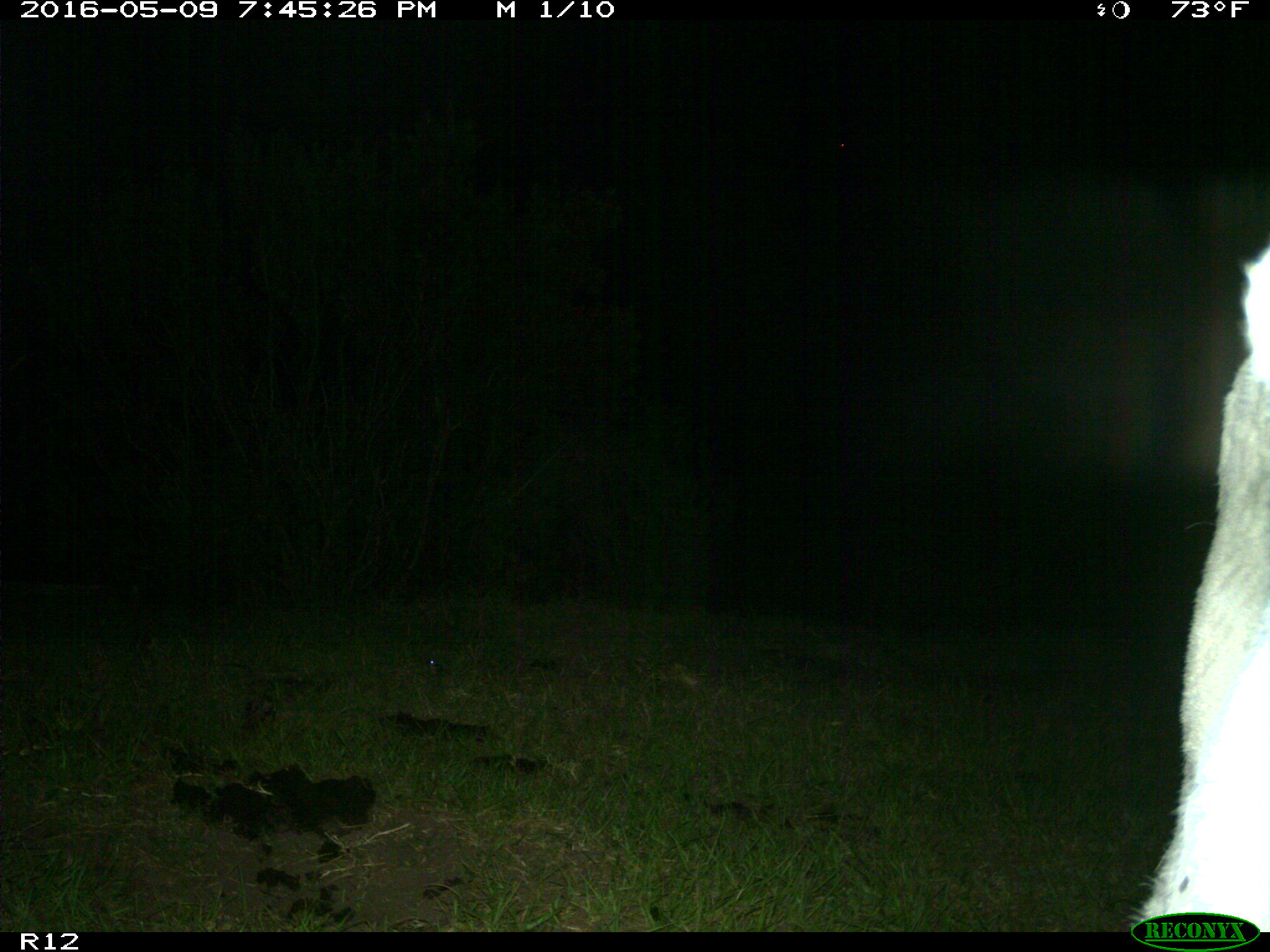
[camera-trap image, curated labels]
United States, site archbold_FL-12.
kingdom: Animalia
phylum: Chordata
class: Mammalia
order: Artiodactyla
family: Bovidae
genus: Bos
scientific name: Bos taurus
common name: domestic cow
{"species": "Bos taurus (domestic cow)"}